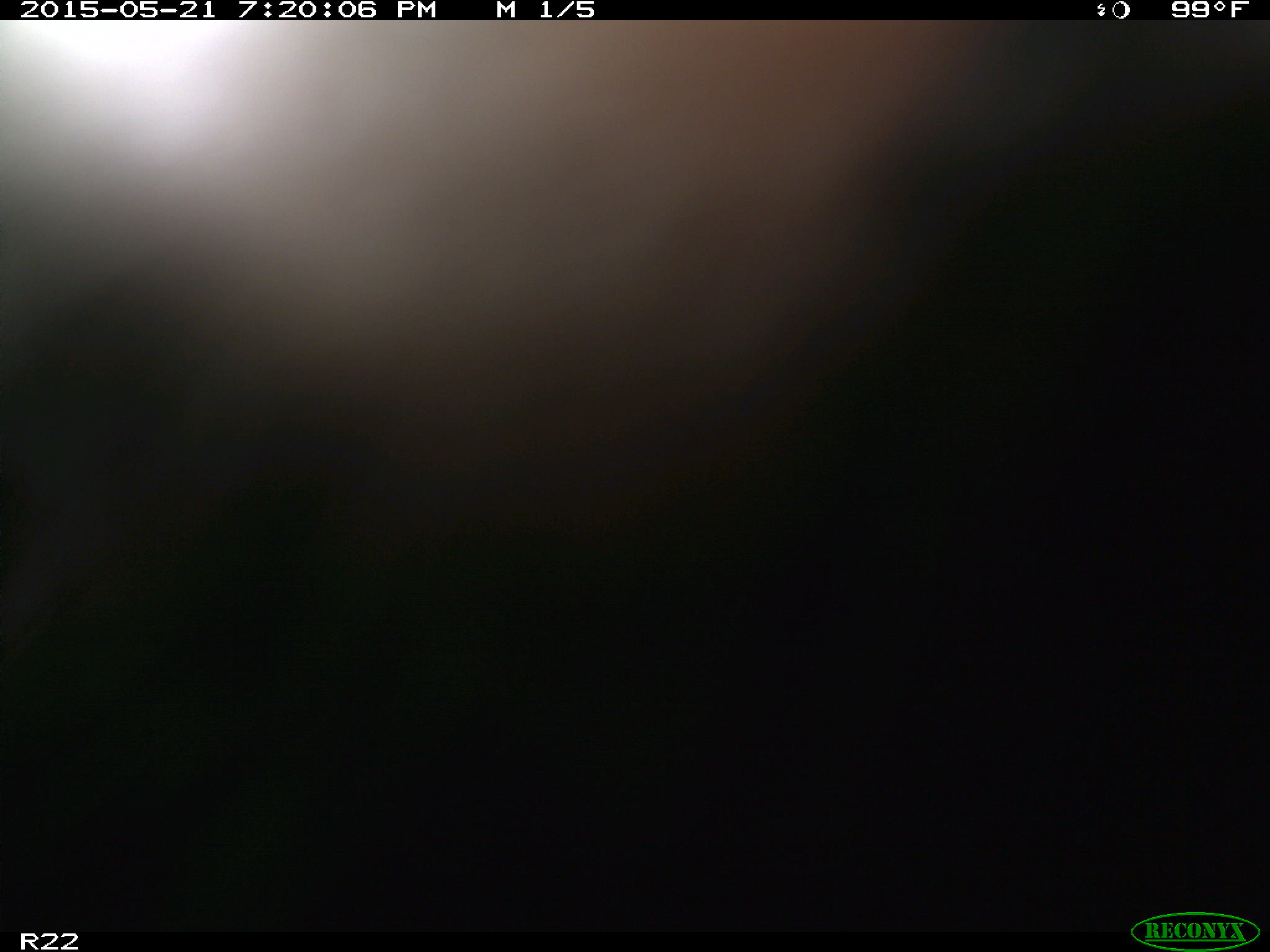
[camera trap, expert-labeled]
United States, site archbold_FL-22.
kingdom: Animalia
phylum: Chordata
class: Mammalia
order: Artiodactyla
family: Bovidae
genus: Bos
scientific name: Bos taurus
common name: domestic cow